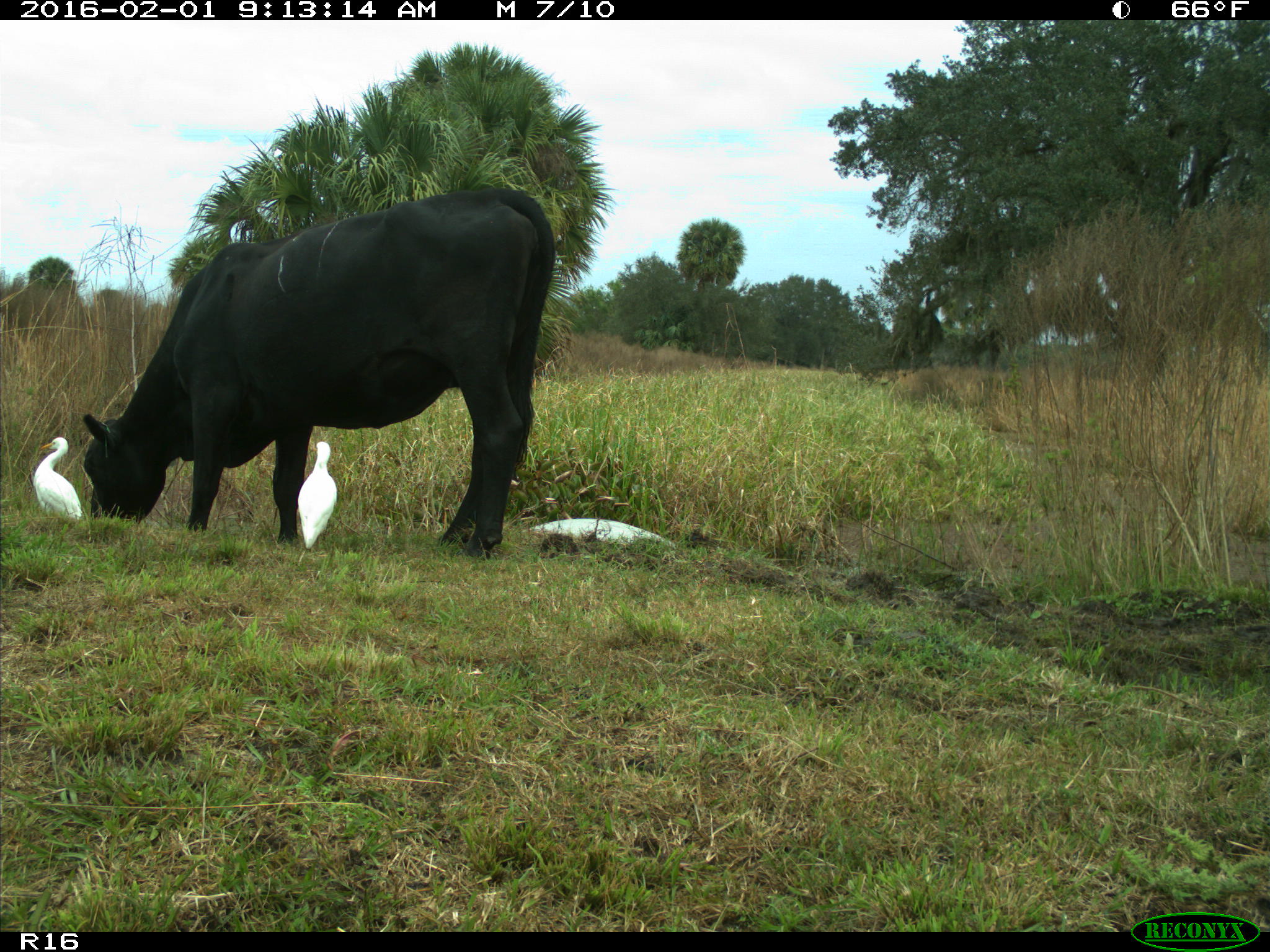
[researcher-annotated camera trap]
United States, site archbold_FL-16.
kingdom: Animalia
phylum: Chordata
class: Mammalia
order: Artiodactyla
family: Bovidae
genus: Bos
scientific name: Bos taurus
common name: domestic cow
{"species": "Bos taurus (domestic cow)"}